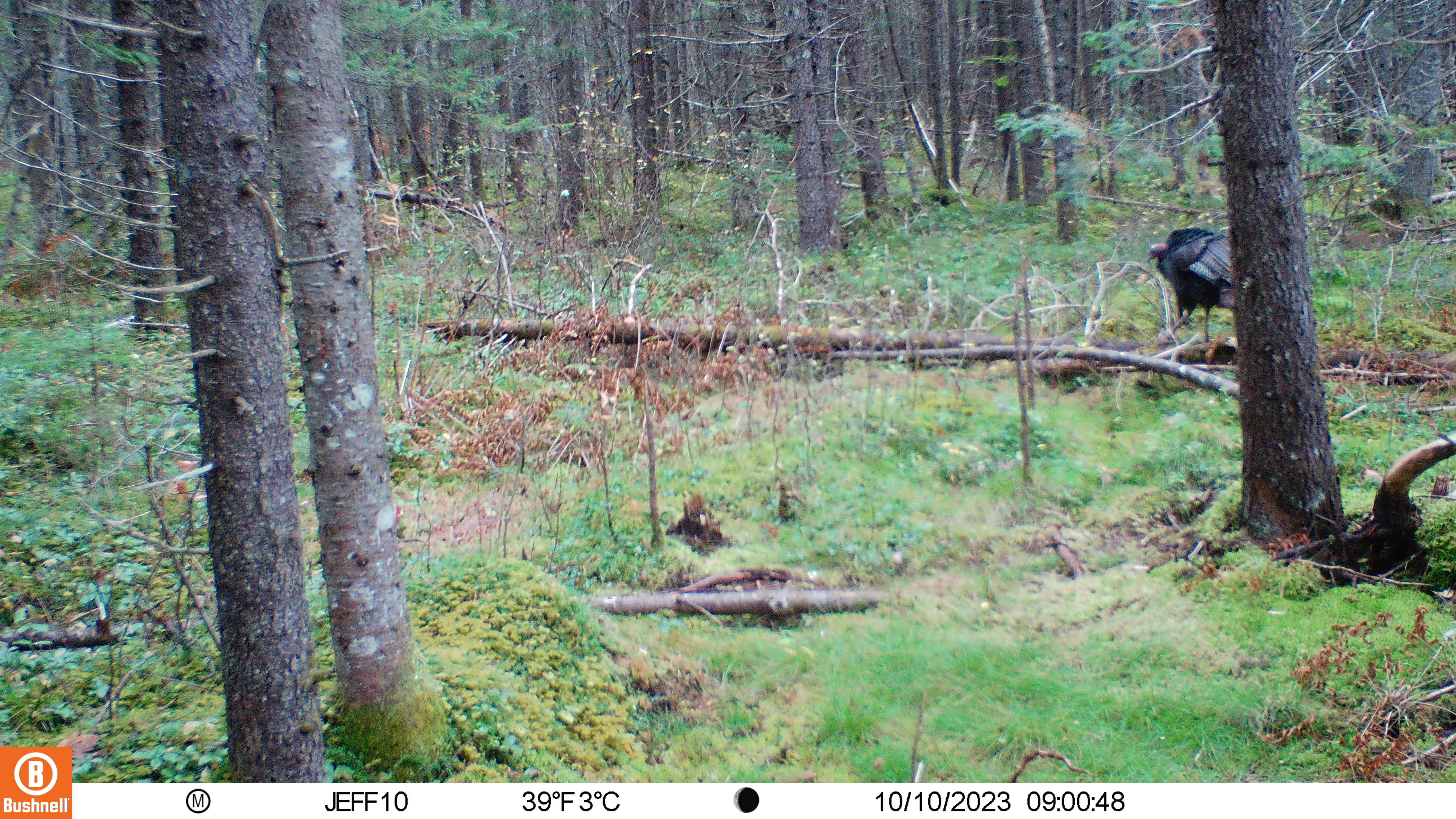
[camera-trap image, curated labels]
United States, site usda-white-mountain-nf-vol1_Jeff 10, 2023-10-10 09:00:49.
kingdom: Animalia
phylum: Chordata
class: Aves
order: Galliformes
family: Phasianidae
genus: Meleagris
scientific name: Meleagris gallopavo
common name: wild turkey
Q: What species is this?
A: Wild turkey (Meleagris gallopavo).